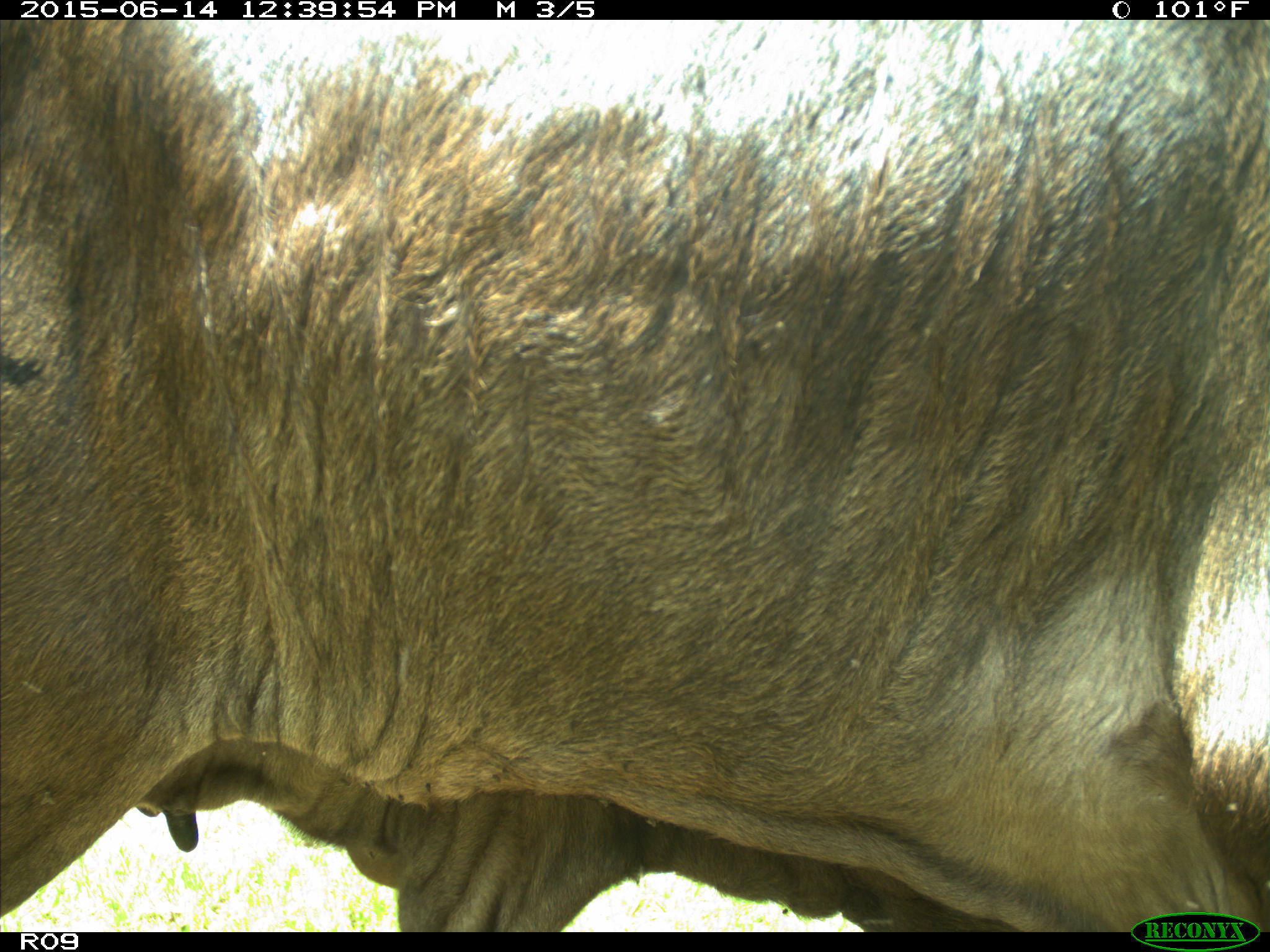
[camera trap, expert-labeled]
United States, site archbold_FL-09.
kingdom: Animalia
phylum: Chordata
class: Mammalia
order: Artiodactyla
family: Bovidae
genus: Bos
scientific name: Bos taurus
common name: domestic cow